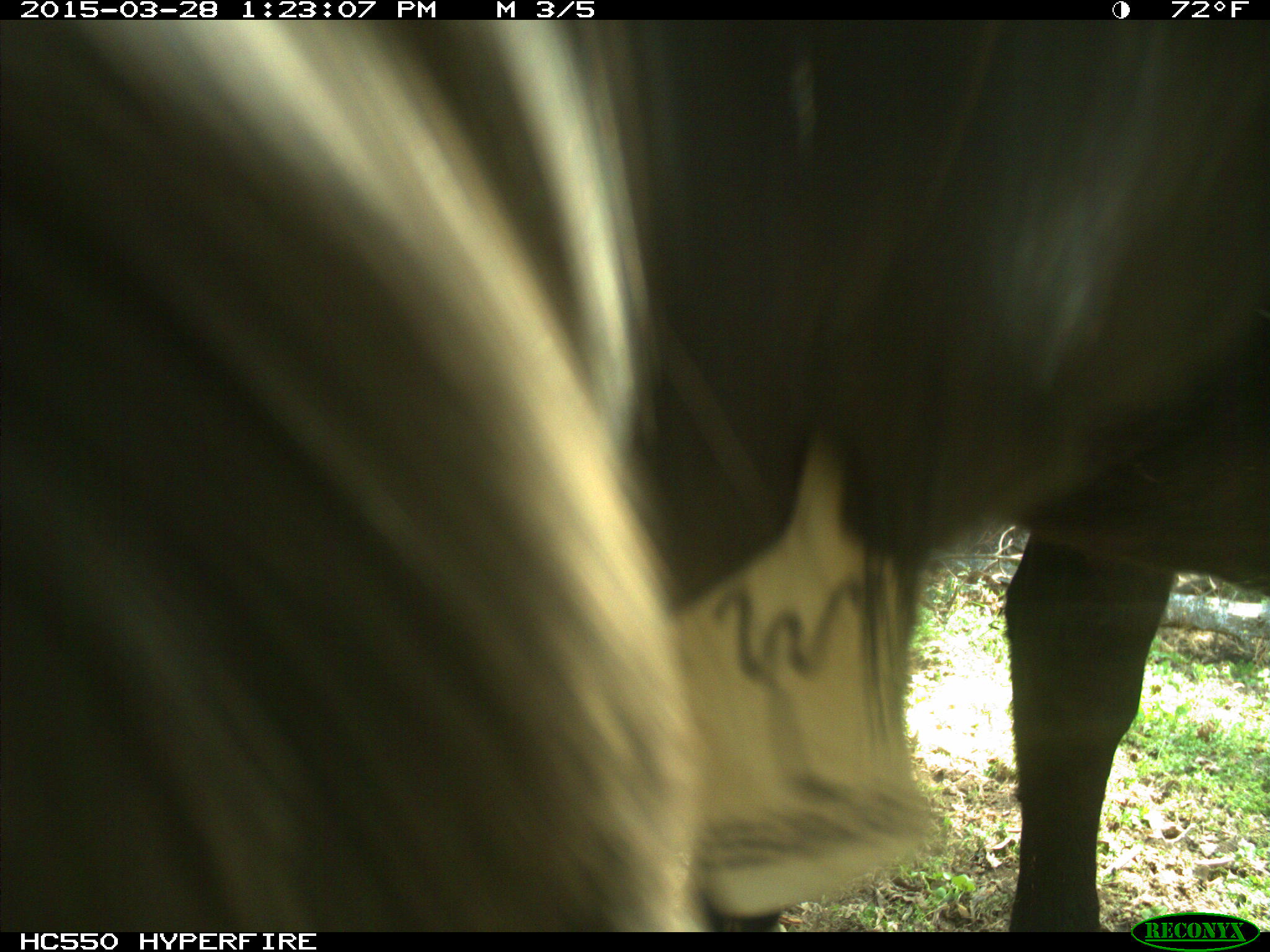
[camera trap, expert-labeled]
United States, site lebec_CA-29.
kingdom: Animalia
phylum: Chordata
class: Mammalia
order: Artiodactyla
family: Bovidae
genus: Bos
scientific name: Bos taurus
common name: domestic cow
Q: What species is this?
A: Bos taurus (domestic cow).